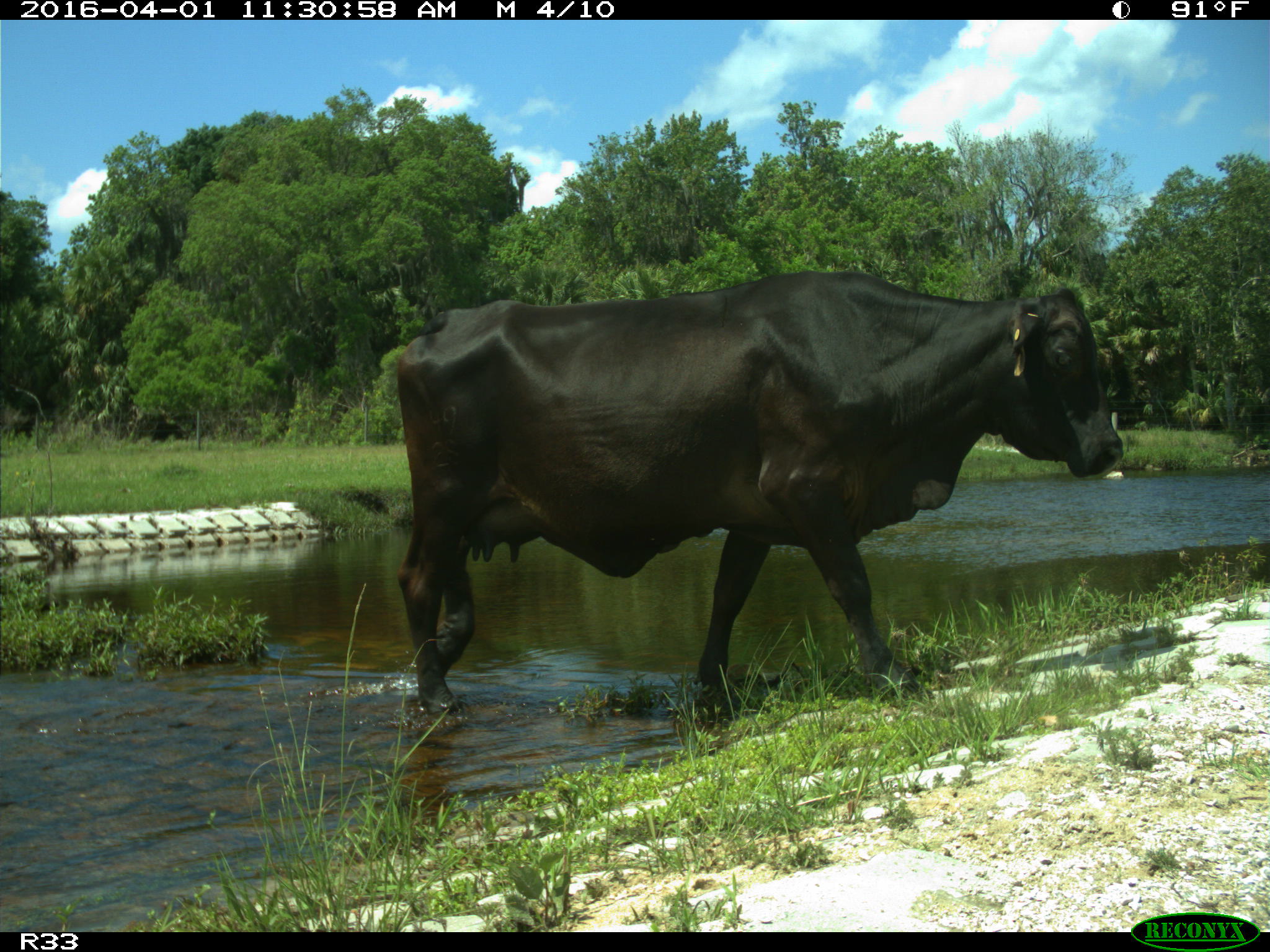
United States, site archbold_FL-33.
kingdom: Animalia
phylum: Chordata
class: Mammalia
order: Artiodactyla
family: Bovidae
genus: Bos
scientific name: Bos taurus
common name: domestic cow